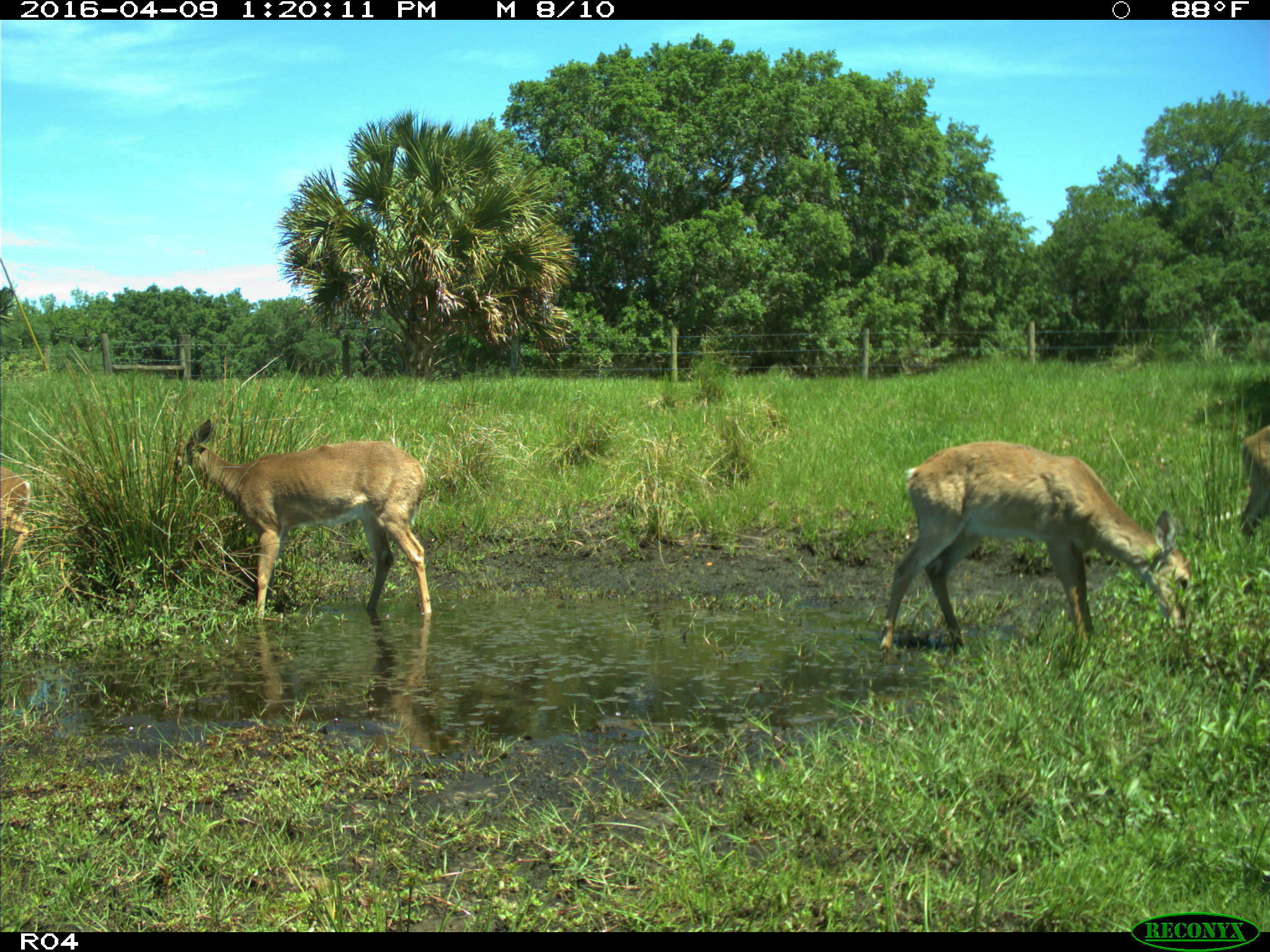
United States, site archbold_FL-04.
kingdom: Animalia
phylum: Chordata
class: Mammalia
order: Artiodactyla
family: Cervidae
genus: Odocoileus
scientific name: Odocoileus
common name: deer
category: unidentified deer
Unidentified deer (deer) (Odocoileus).